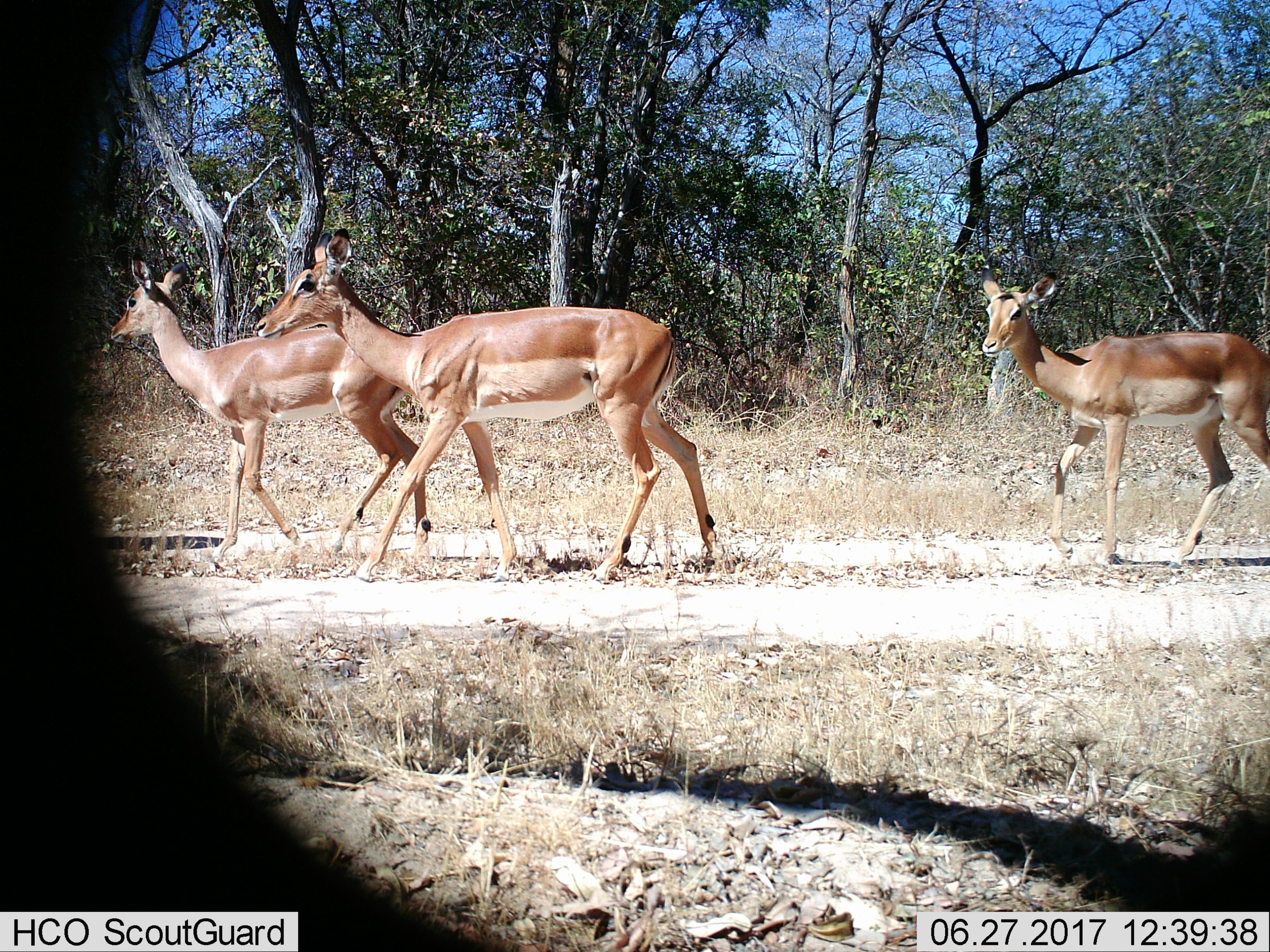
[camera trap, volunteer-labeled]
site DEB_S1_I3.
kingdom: Animalia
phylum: Chordata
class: Mammalia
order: Artiodactyla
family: Bovidae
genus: Aepyceros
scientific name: Aepyceros melampus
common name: impala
Impala (Aepyceros melampus), count 3. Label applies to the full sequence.